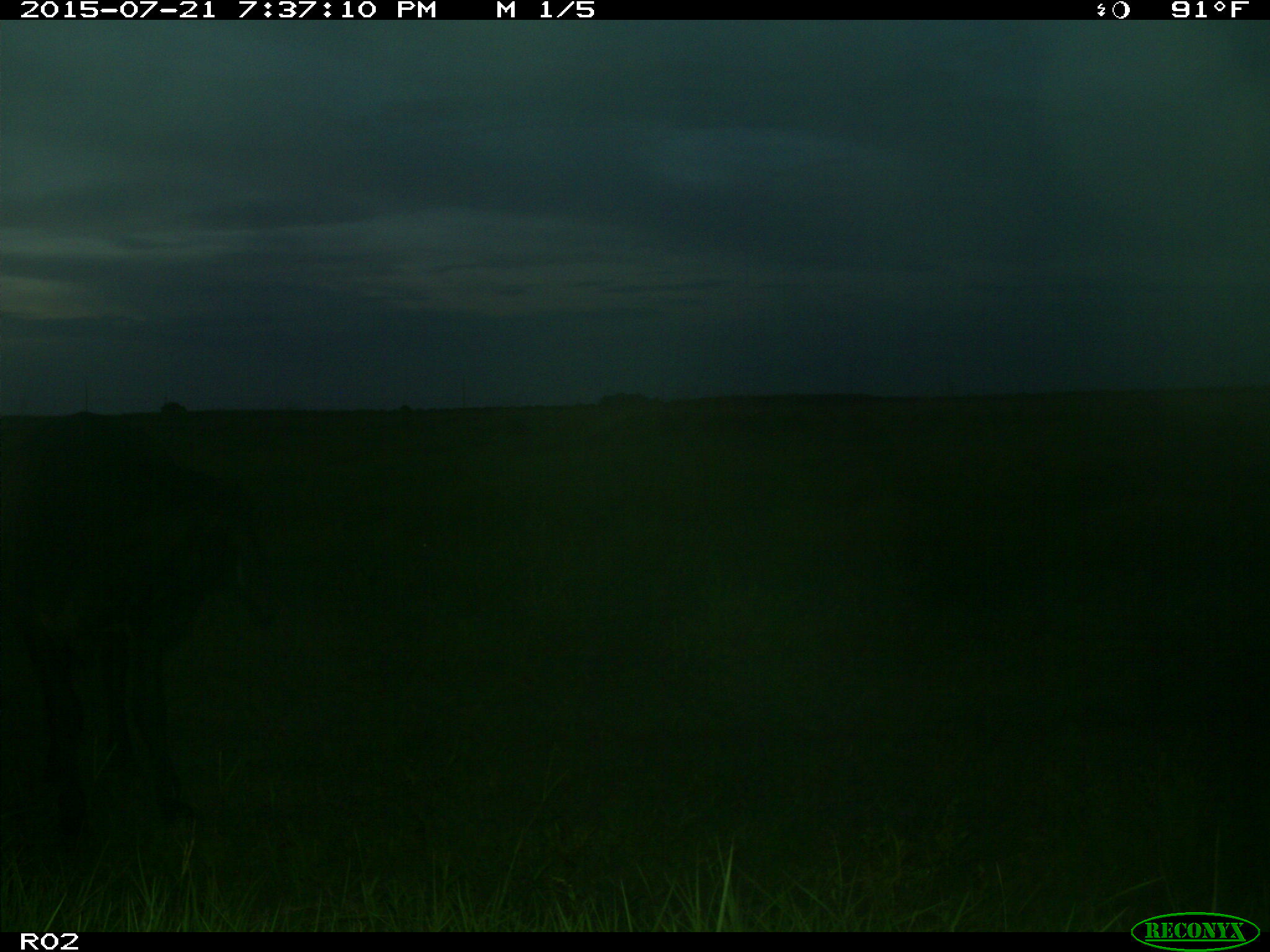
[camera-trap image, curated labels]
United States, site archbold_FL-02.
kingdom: Animalia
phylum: Chordata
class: Mammalia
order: Artiodactyla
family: Bovidae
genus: Bos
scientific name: Bos taurus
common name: domestic cow